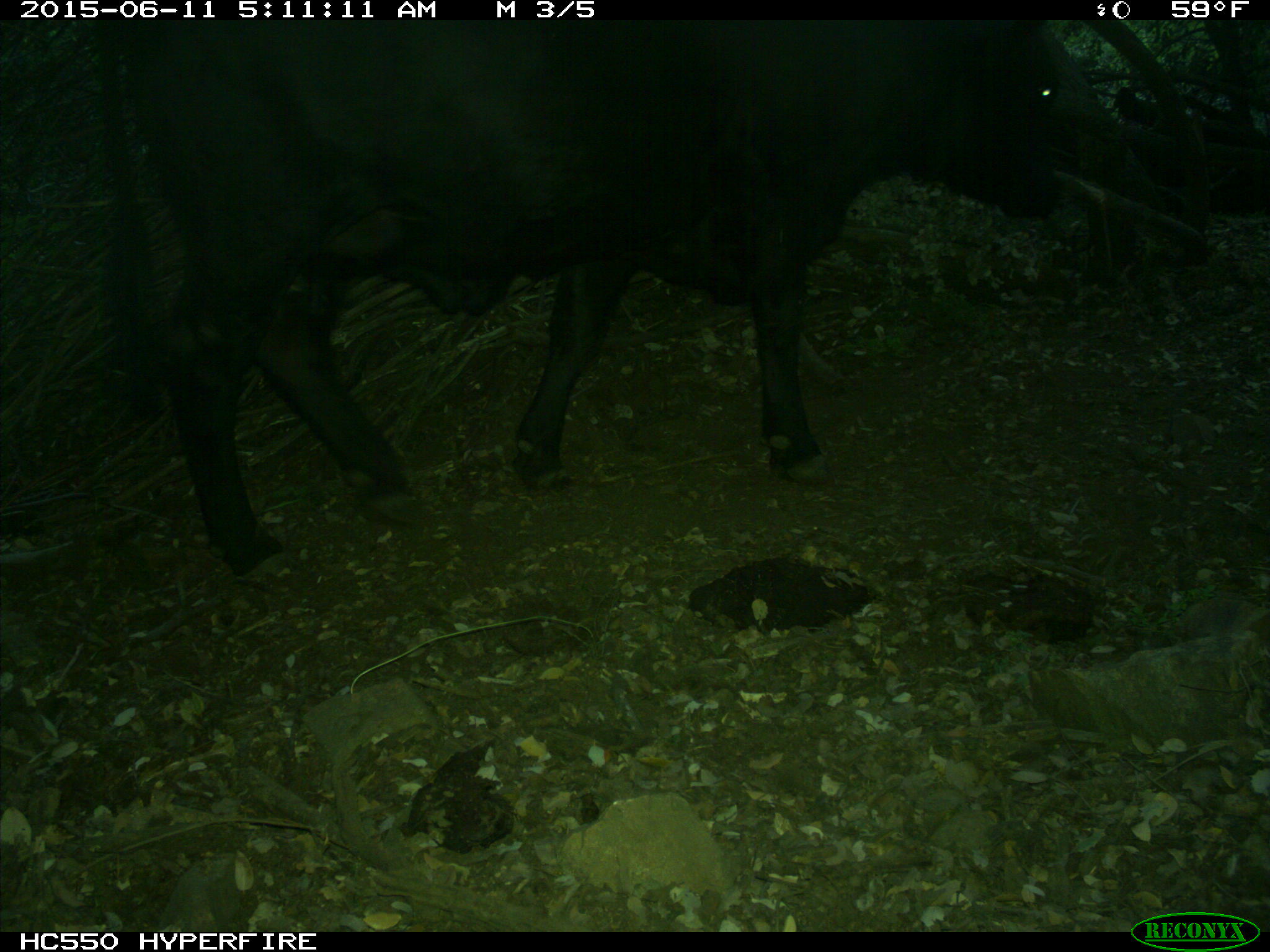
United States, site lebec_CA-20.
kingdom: Animalia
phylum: Chordata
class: Mammalia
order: Artiodactyla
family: Bovidae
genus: Bos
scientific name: Bos taurus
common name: domestic cow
Bos taurus (domestic cow).